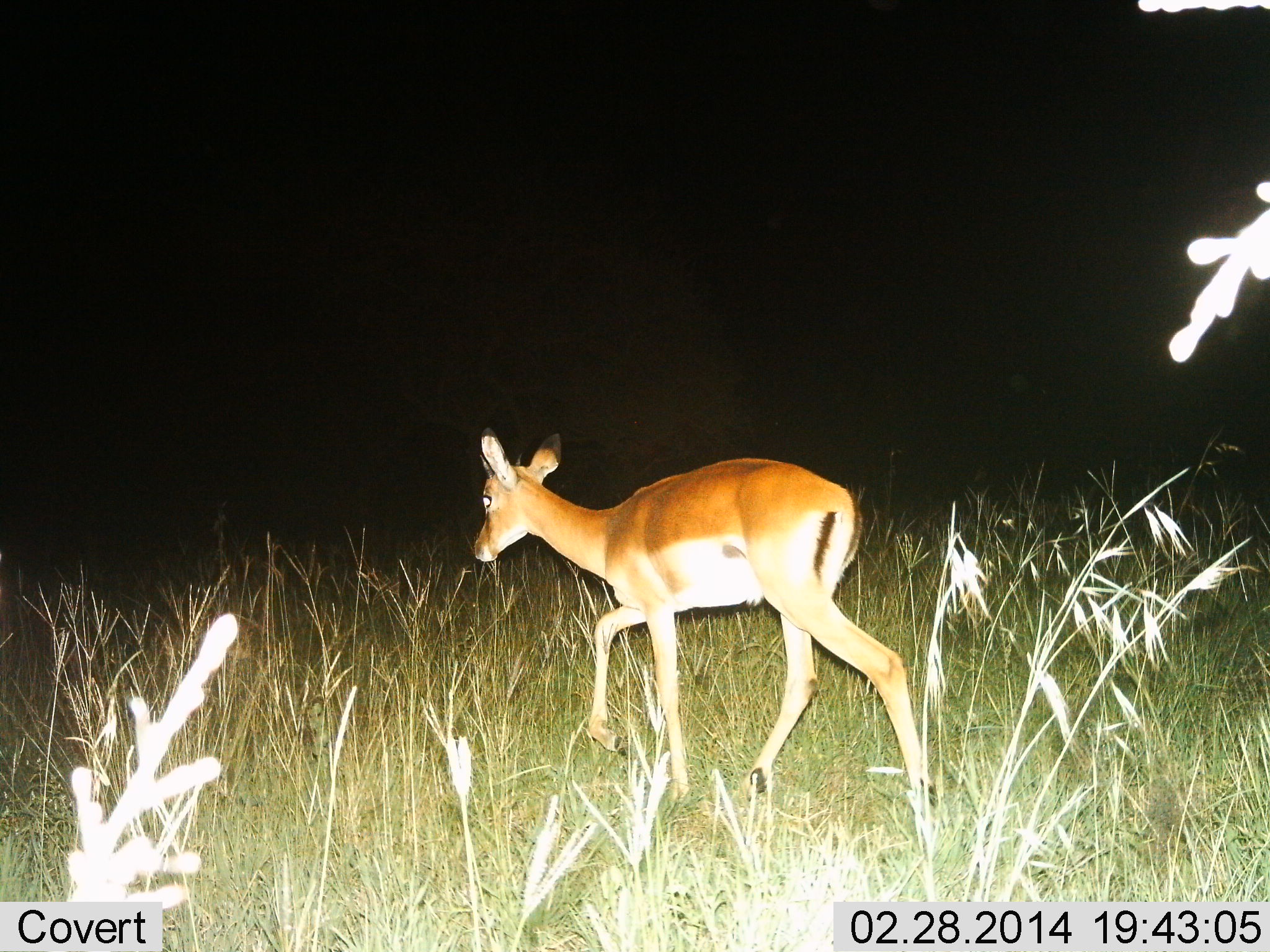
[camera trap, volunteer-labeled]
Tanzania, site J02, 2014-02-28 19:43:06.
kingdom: Animalia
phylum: Chordata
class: Mammalia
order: Artiodactyla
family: Bovidae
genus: Aepyceros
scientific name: Aepyceros melampus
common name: impala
Impala (Aepyceros melampus), count 1. Behavior (volunteer vote fractions): standing 10%, resting 0%, moving 100%, interacting 0%. Young present (vote fraction): 0%. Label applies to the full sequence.